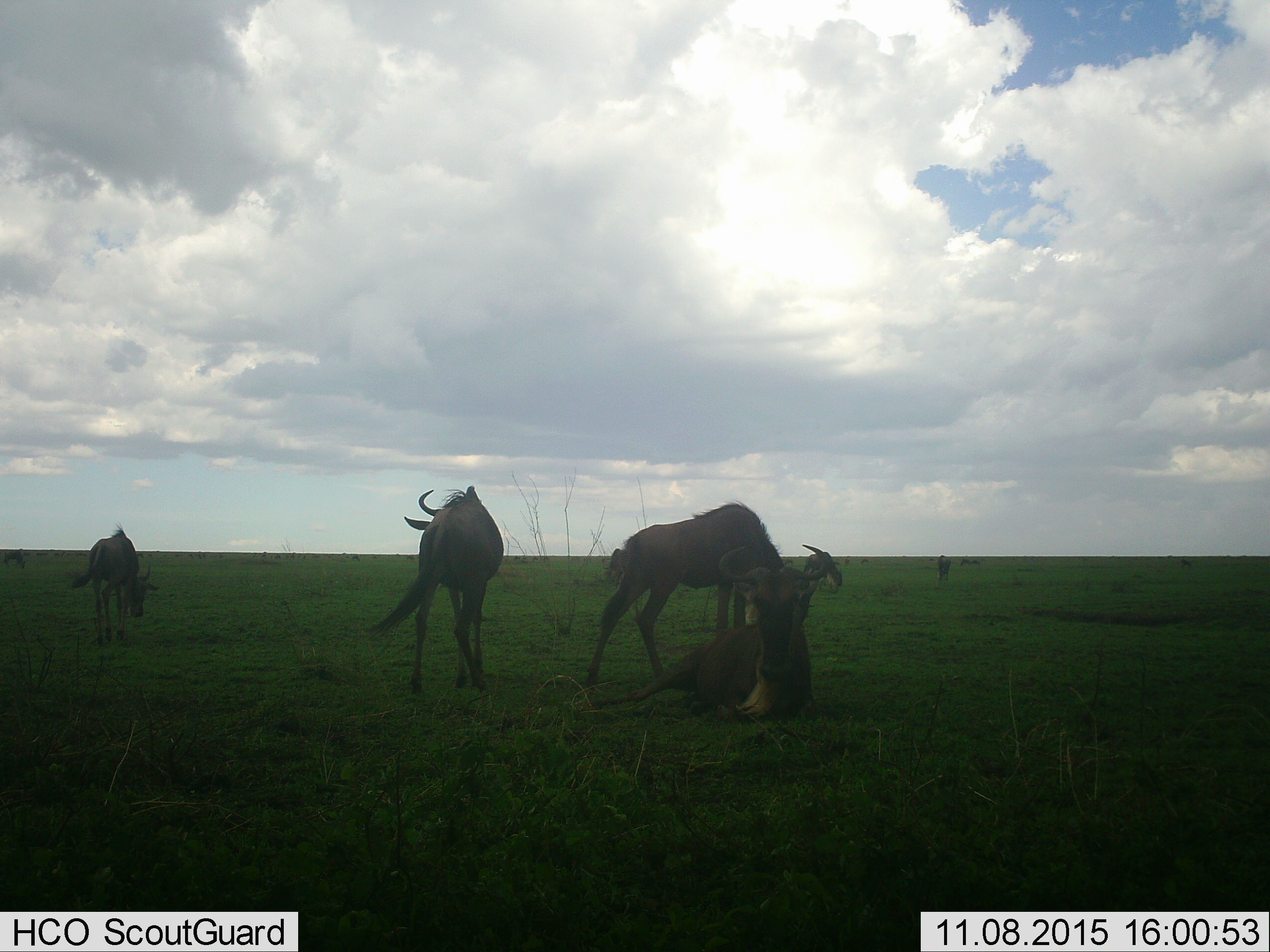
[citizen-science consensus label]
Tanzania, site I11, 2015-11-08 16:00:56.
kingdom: Animalia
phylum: Chordata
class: Mammalia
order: Artiodactyla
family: Bovidae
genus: Connochaetes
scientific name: Connochaetes taurinus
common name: blue wildebeest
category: wildebeest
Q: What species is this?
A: Wildebeest (blue wildebeest) (Connochaetes taurinus).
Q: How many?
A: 9.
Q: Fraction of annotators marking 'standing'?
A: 100%.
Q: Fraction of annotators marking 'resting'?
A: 67%.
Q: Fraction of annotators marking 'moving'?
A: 33%.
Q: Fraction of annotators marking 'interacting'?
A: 0%.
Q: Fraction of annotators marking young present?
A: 0%.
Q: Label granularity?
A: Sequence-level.